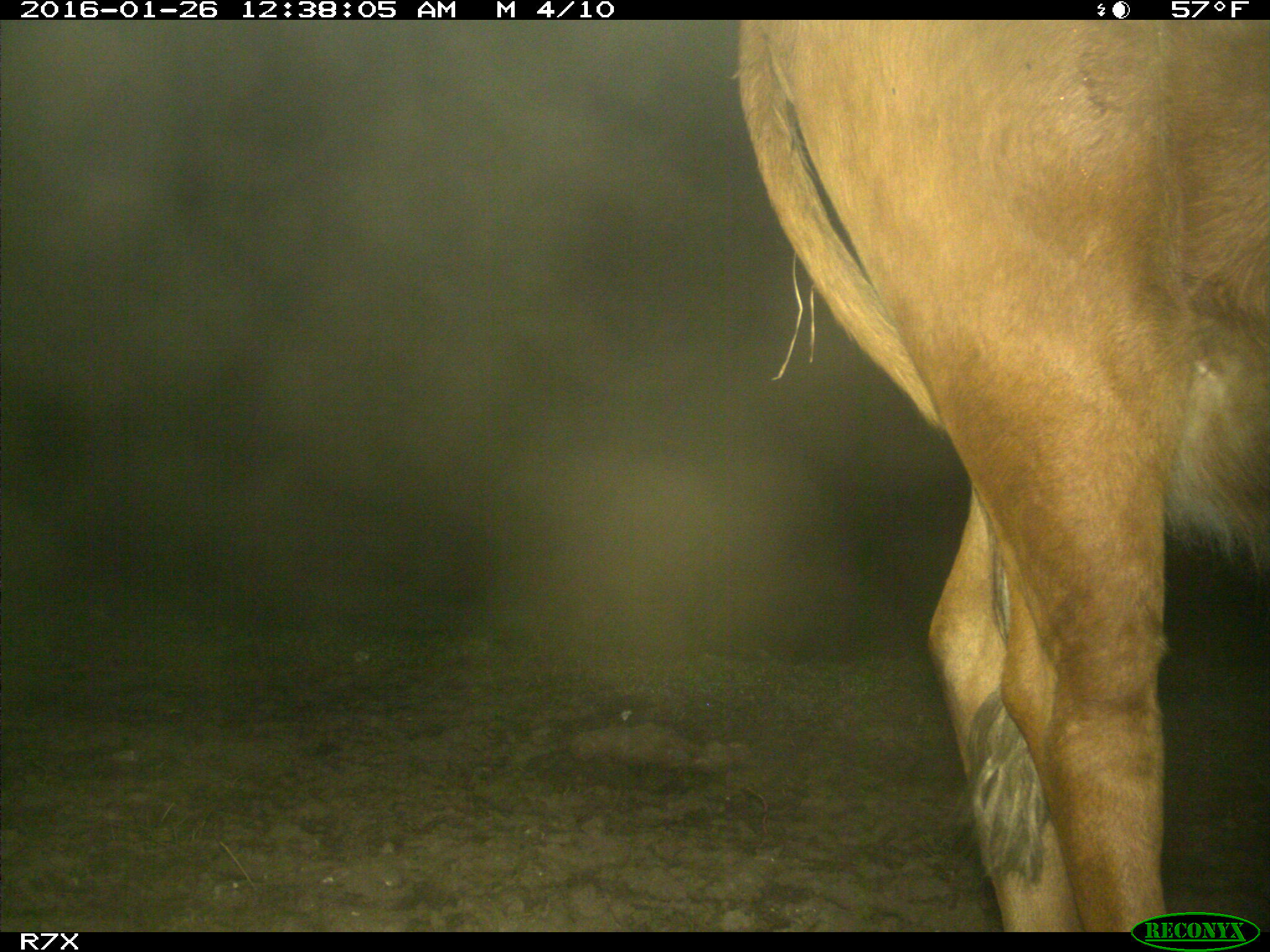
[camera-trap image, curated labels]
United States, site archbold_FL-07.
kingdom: Animalia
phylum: Chordata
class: Mammalia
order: Artiodactyla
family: Bovidae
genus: Bos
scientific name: Bos taurus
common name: domestic cow